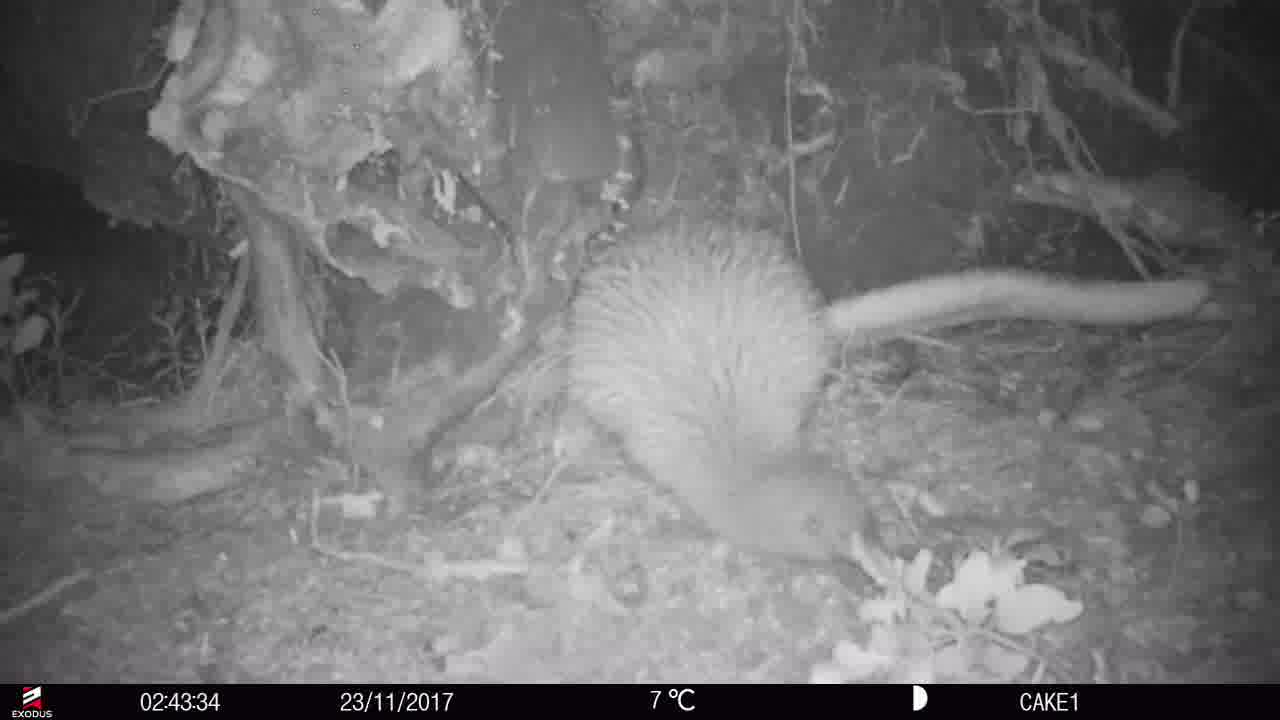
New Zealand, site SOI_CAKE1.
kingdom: Animalia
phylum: Chordata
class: Aves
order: Apterygiformes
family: Apterygidae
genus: Apteryx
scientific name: Apteryx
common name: kiwi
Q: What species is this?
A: Kiwi (Apteryx).